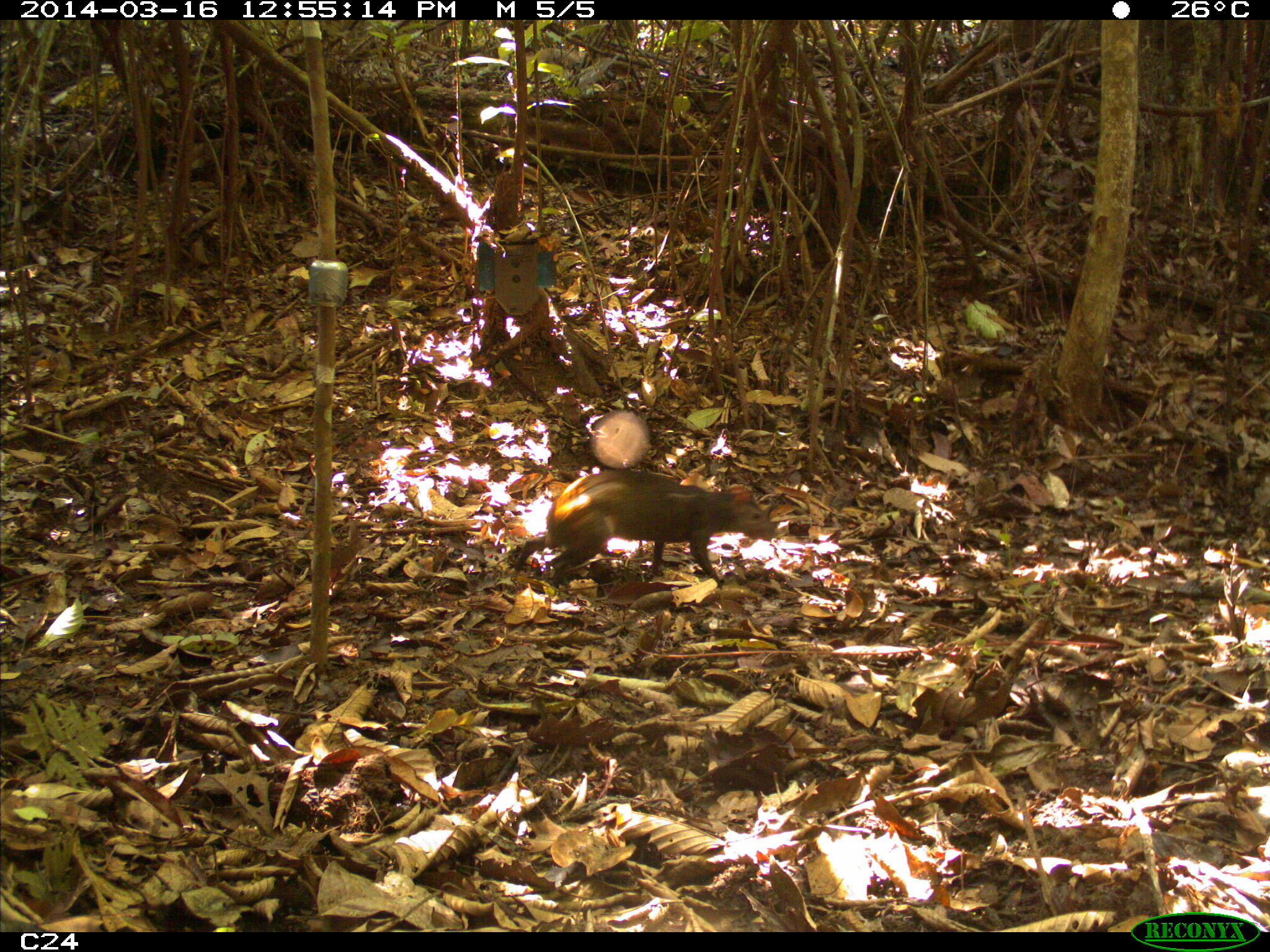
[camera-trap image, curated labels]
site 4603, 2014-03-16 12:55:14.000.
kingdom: Animalia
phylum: Chordata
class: Mammalia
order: Rodentia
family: Dasyproctidae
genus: Dasyprocta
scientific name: Dasyprocta leporina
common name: red-rumped agouti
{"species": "Dasyprocta leporina (red-rumped agouti)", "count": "1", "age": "adult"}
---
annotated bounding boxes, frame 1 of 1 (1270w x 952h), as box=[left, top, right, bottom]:
dasyprocta leporina: box=[507, 468, 781, 587]